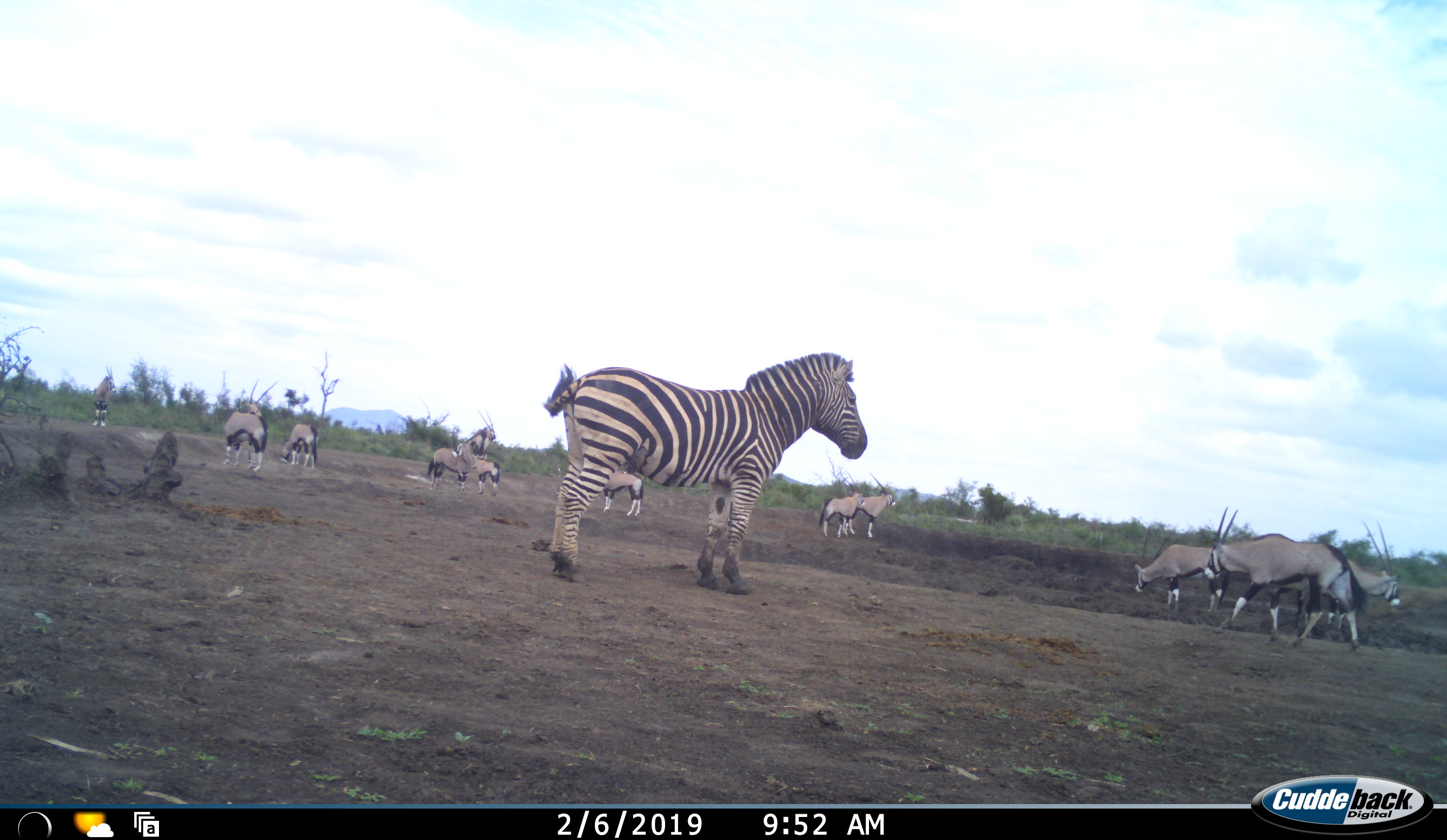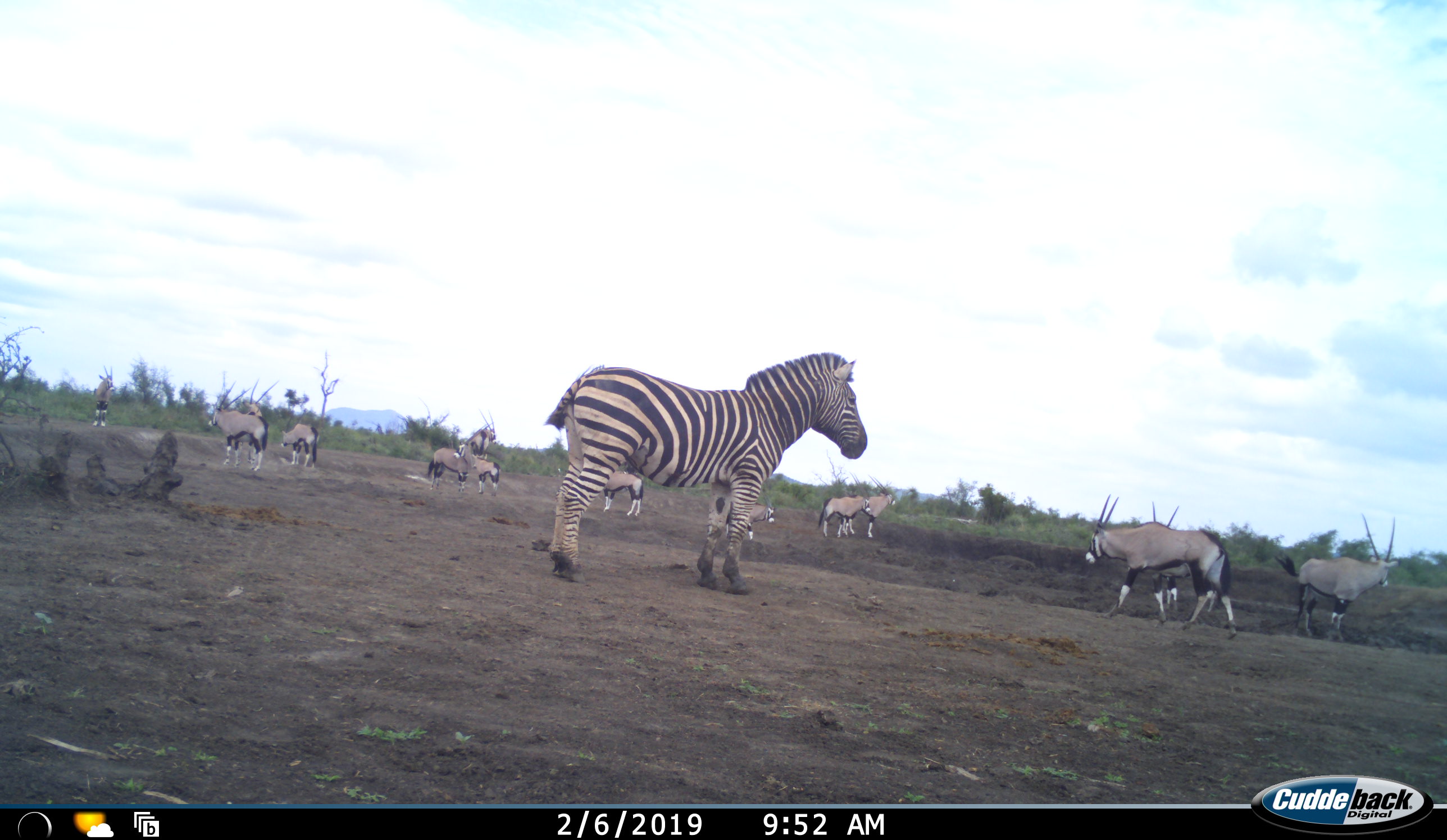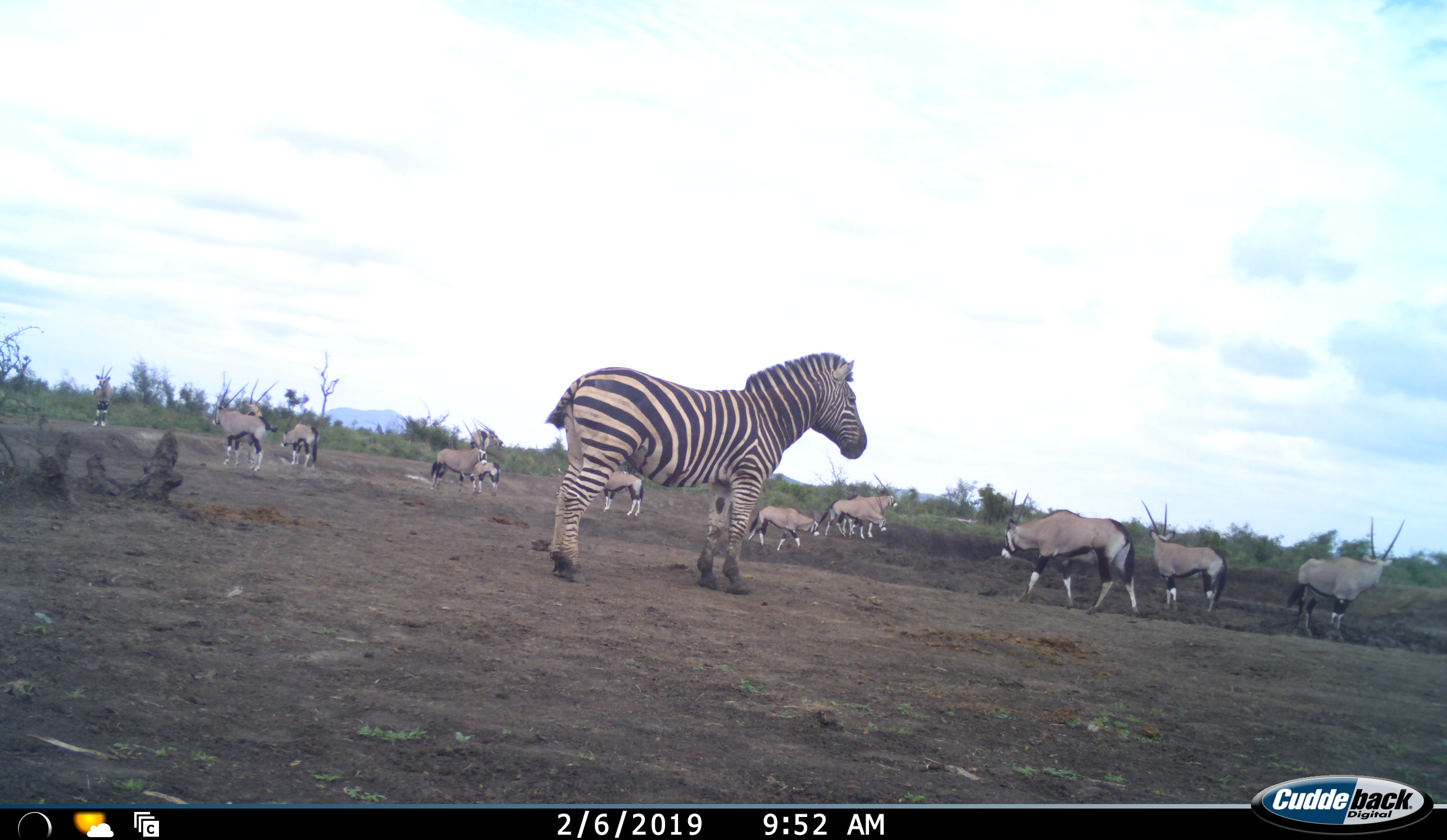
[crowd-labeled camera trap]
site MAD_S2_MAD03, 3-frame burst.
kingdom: Animalia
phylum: Chordata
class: Mammalia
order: Artiodactyla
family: Bovidae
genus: Oryx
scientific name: Oryx gazella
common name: gemsbok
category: oryx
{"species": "oryx (gemsbok) (Oryx gazella)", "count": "11-50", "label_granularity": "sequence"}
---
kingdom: Animalia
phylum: Chordata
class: Mammalia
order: Perissodactyla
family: Equidae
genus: Equus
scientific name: Equus quagga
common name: plains zebra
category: zebraplains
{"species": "zebraplains (plains zebra) (Equus quagga)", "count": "1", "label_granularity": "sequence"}